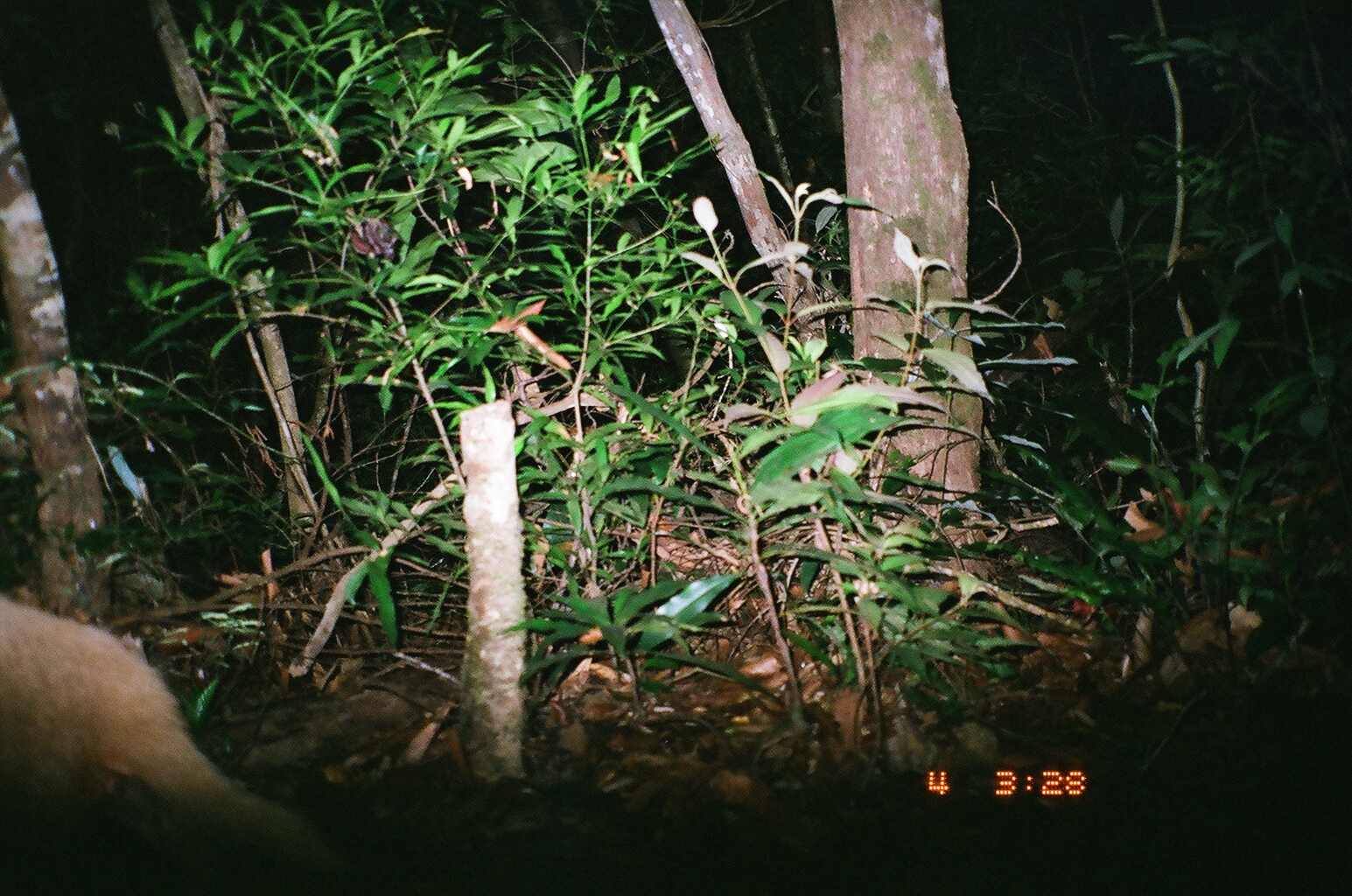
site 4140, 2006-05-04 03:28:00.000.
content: unidentified animal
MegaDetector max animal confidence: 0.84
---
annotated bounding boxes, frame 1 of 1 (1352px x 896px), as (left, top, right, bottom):
unknown: (0, 594, 327, 869)